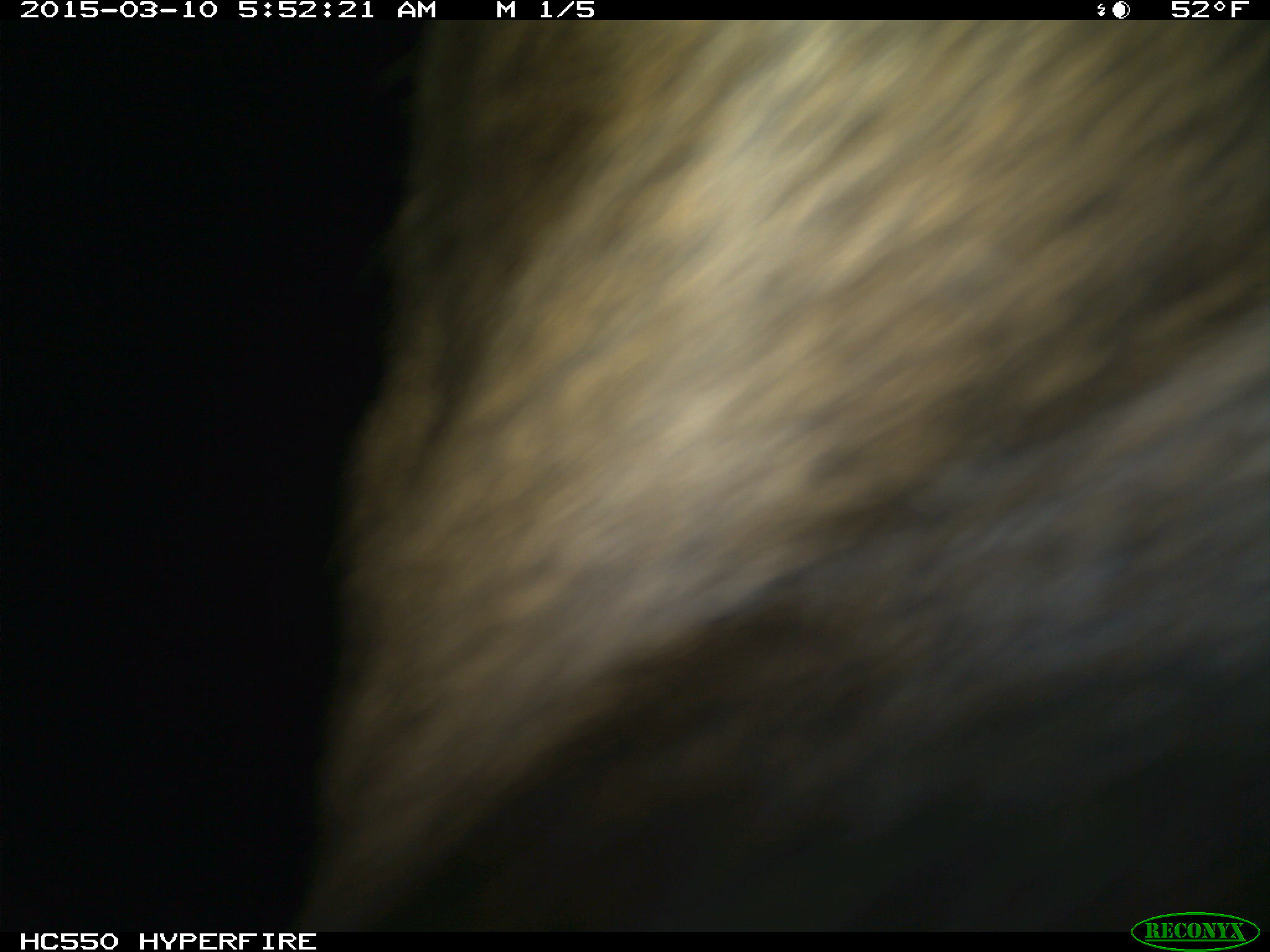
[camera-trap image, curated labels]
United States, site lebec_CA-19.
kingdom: Animalia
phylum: Chordata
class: Mammalia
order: Artiodactyla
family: Cervidae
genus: Cervus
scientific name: Cervus canadensis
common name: elk